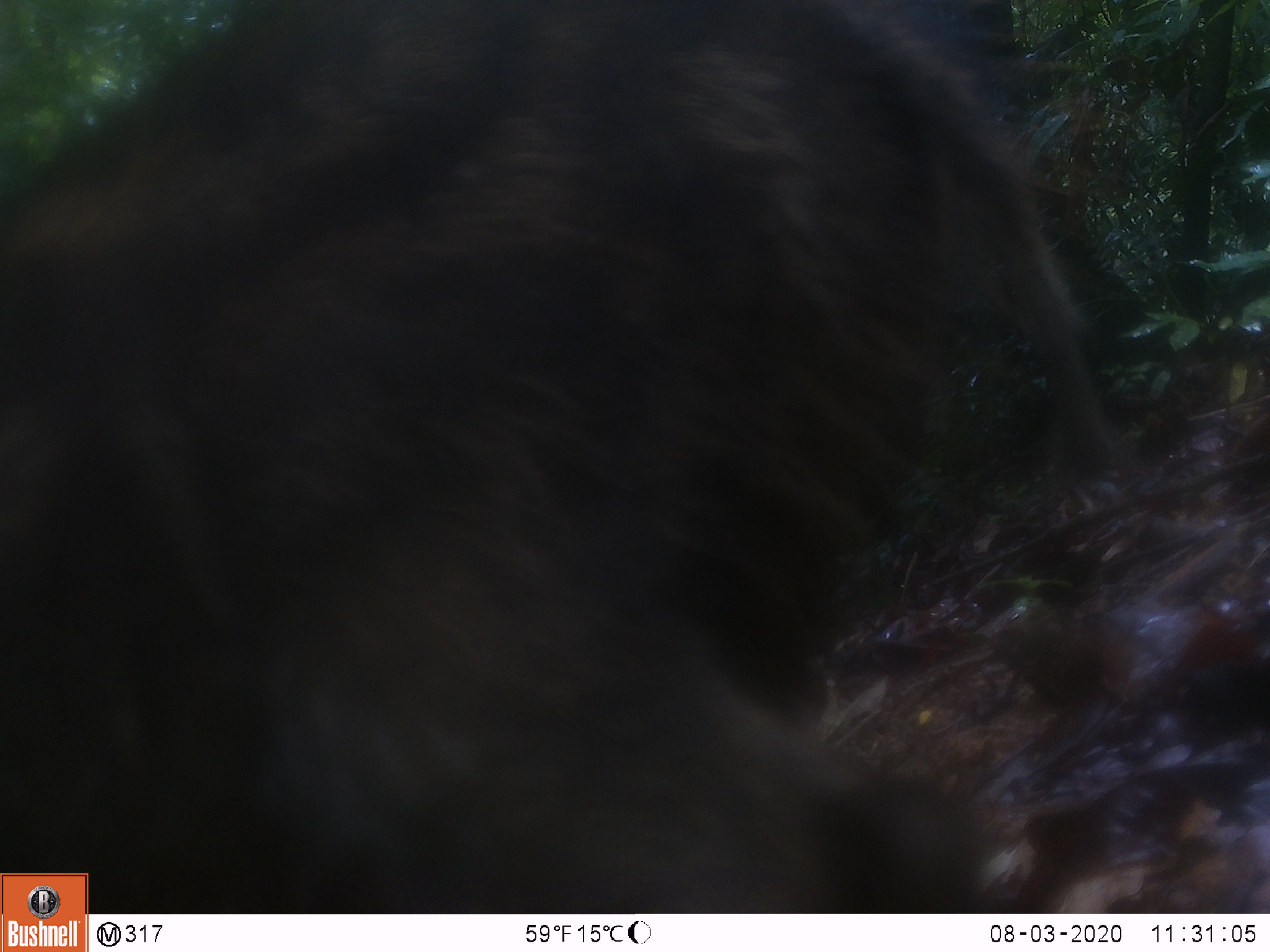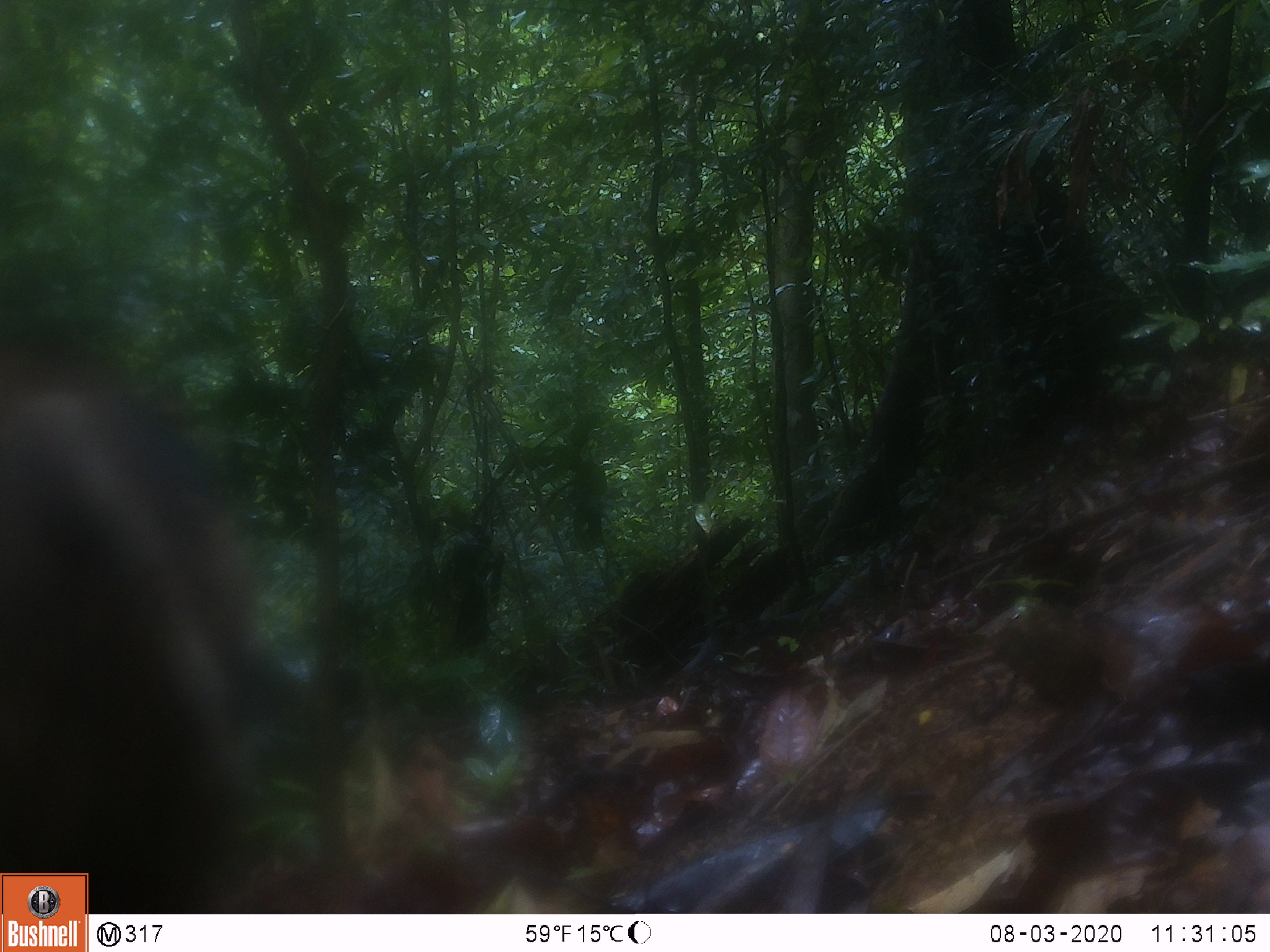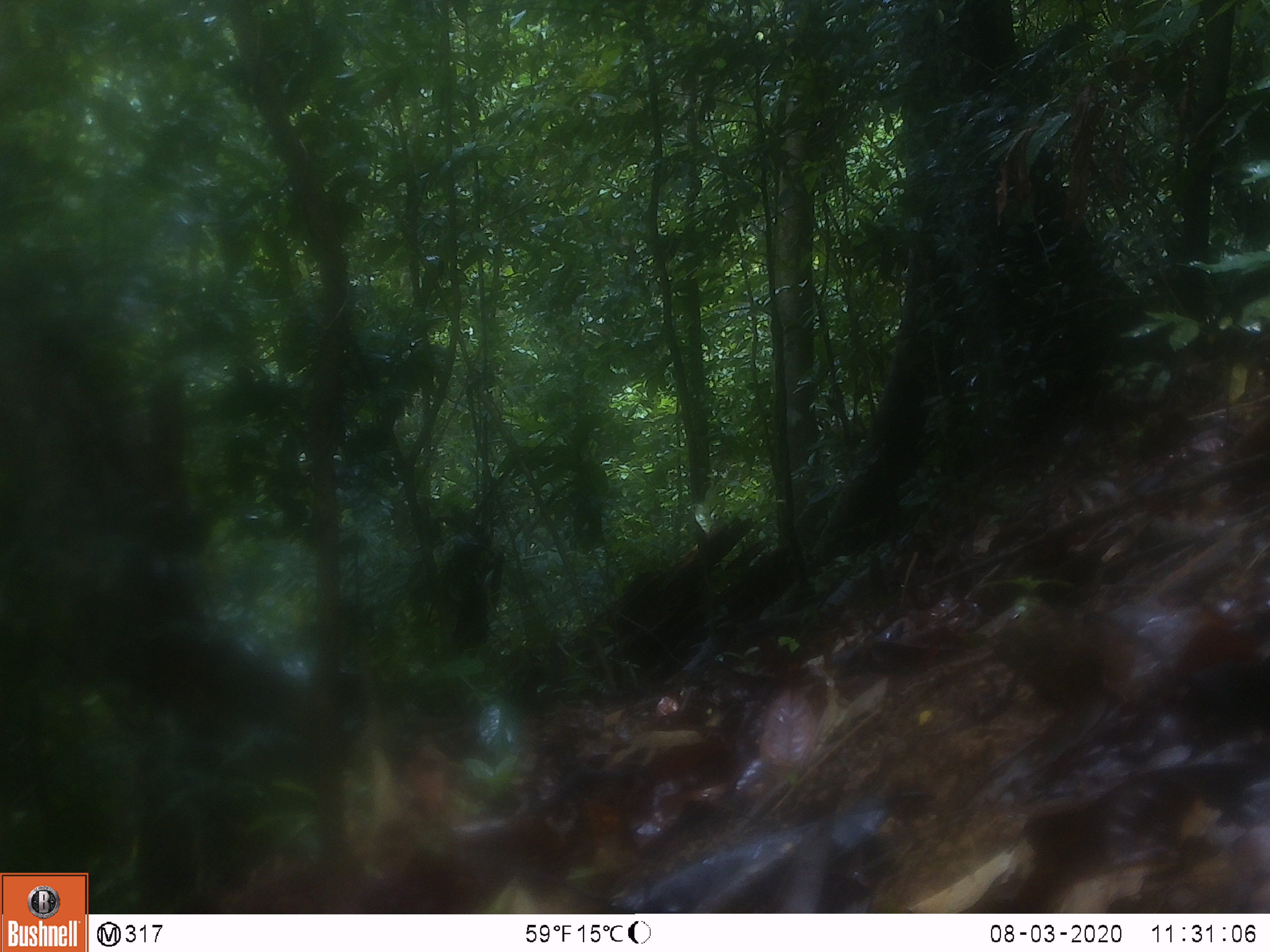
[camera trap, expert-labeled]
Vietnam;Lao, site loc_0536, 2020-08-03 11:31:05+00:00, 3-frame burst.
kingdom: Animalia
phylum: Chordata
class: Mammalia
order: Artiodactyla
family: Suidae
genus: Sus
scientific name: Sus scrofa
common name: eurasian wild pig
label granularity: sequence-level